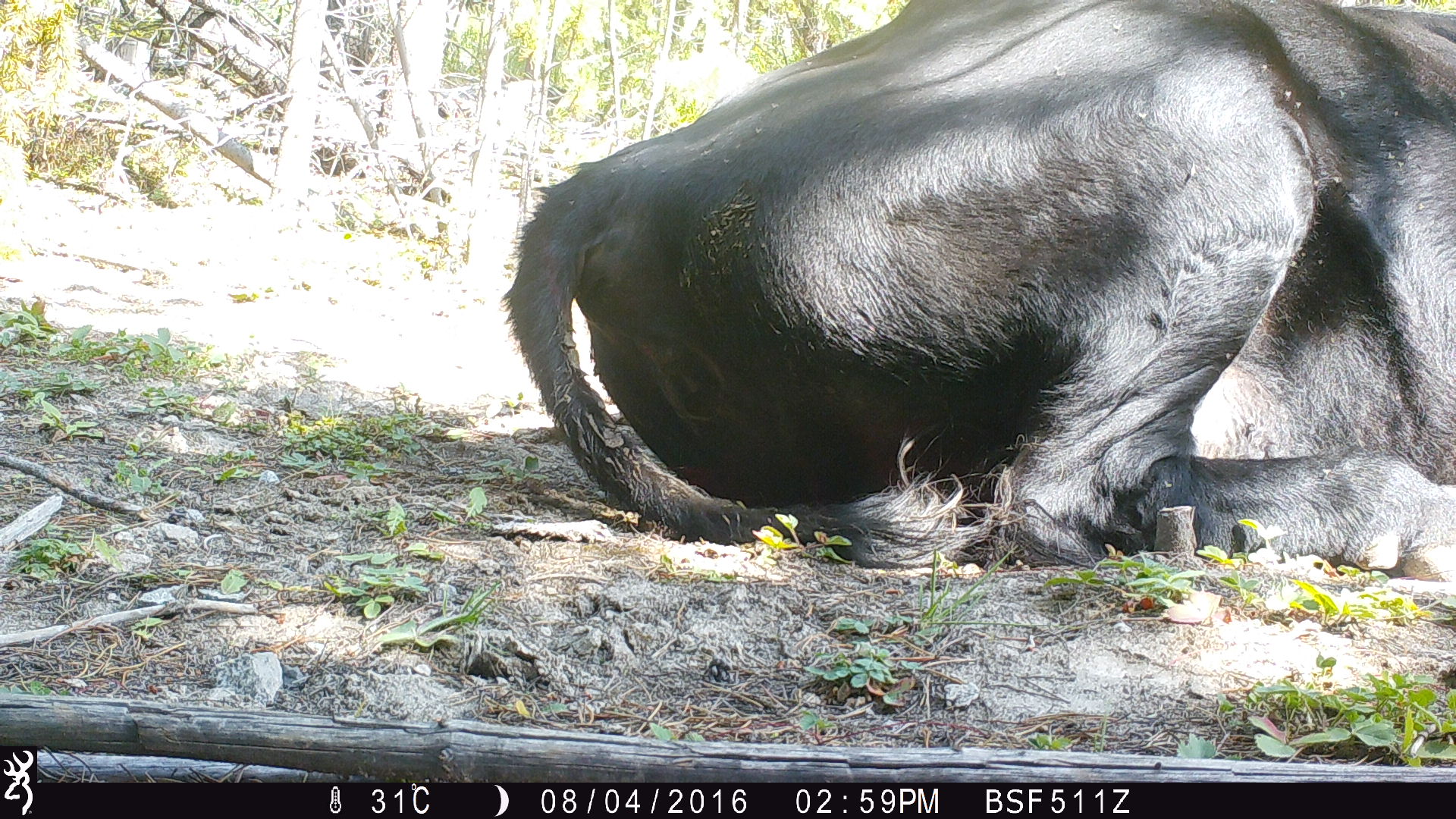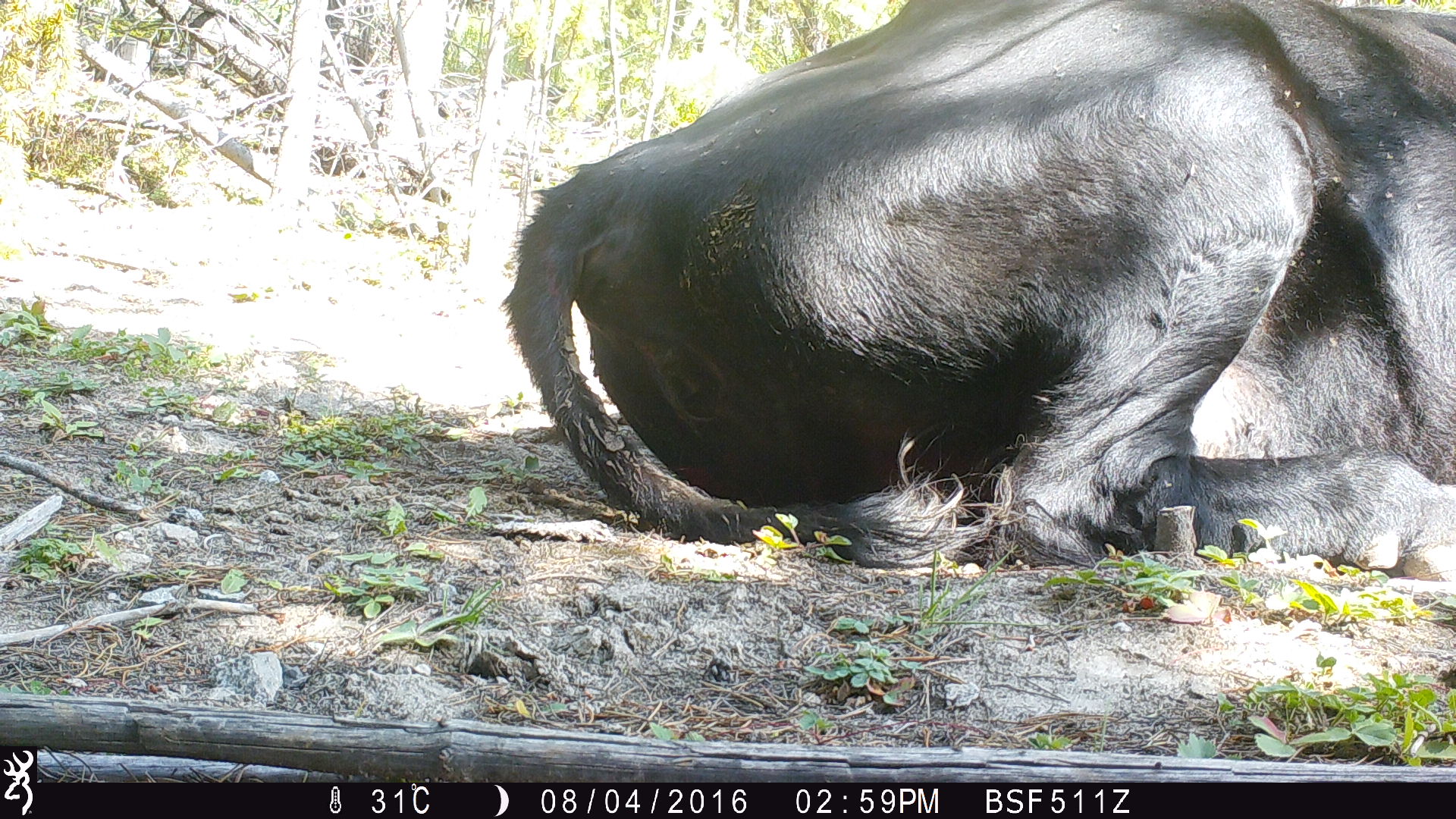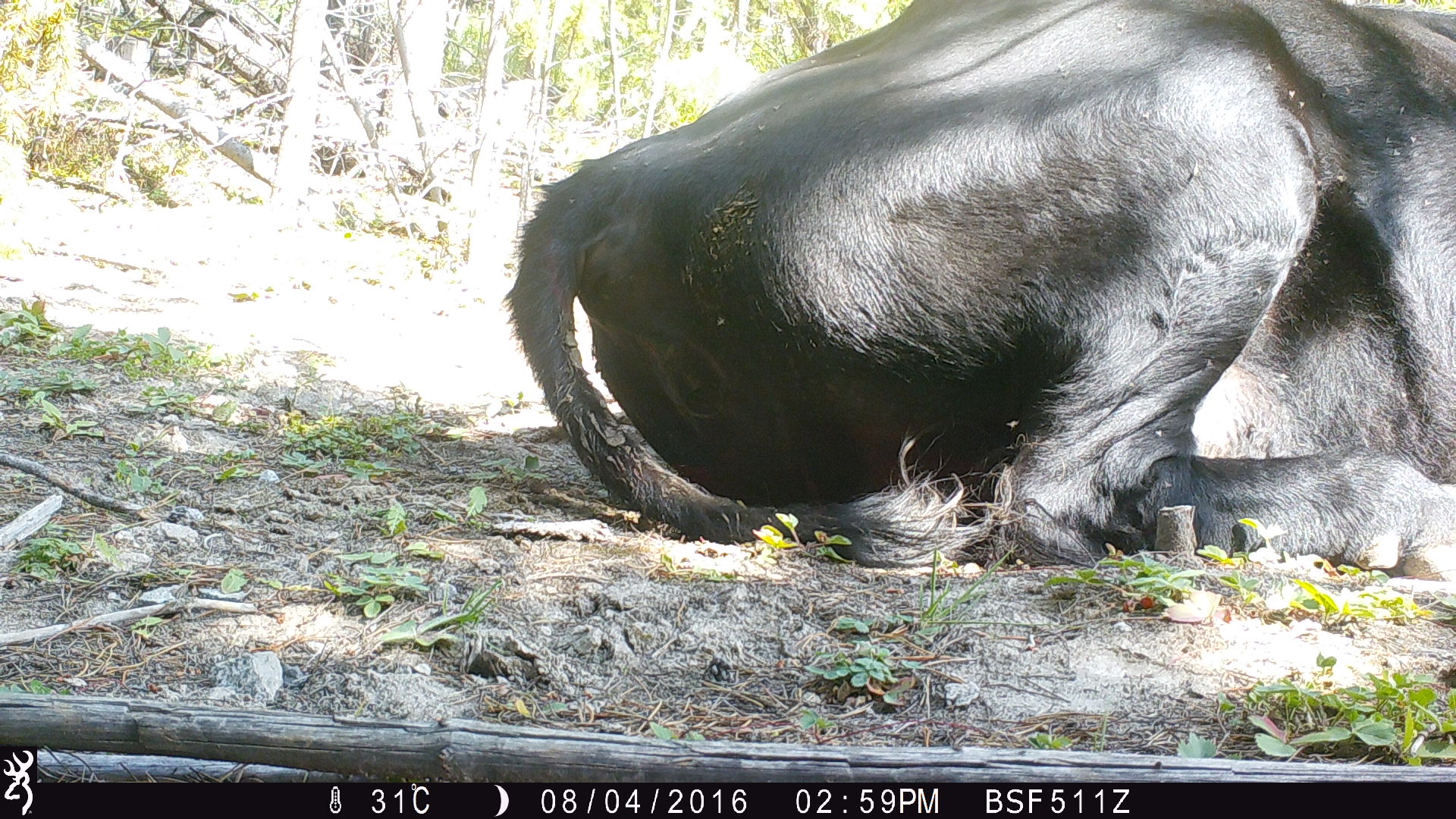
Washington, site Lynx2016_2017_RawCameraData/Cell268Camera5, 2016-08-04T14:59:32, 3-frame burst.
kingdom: Animalia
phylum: Chordata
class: Mammalia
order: Artiodactyla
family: Bovidae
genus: Bos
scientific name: Bos taurus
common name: domestic cattle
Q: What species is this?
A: Domestic cattle (Bos taurus).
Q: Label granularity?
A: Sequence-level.